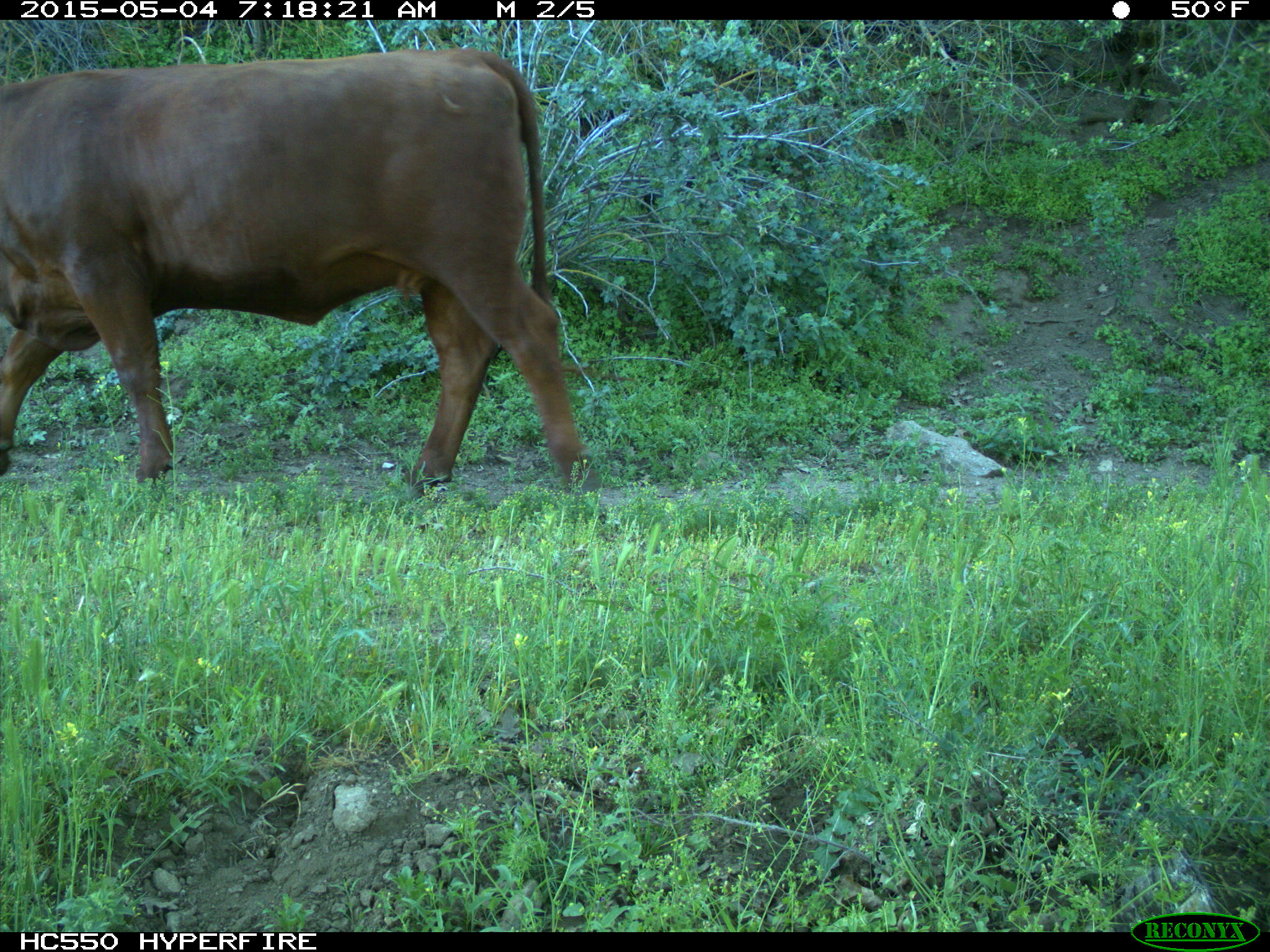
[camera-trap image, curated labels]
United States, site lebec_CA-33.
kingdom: Animalia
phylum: Chordata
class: Mammalia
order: Artiodactyla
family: Bovidae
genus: Bos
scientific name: Bos taurus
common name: domestic cow